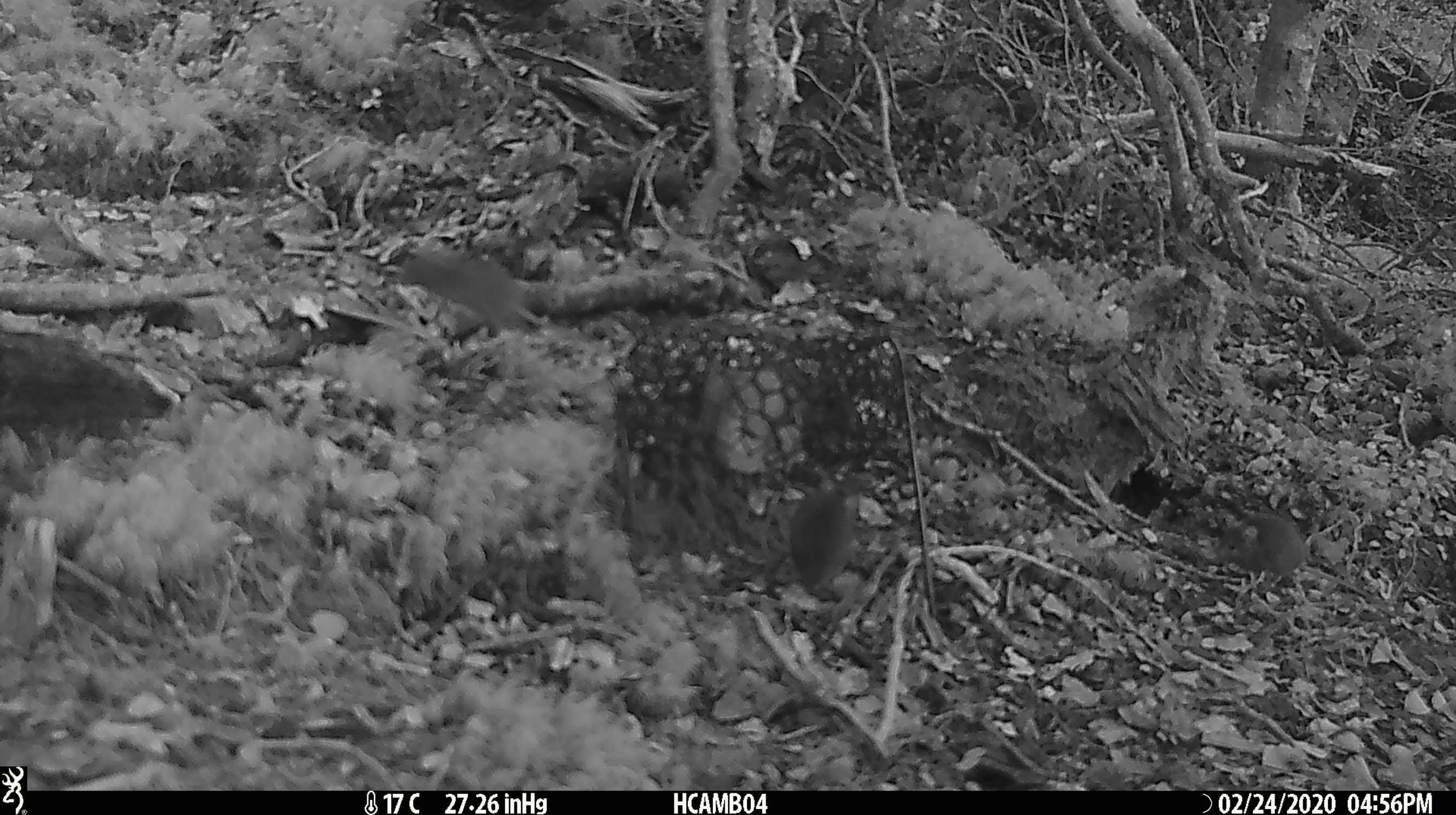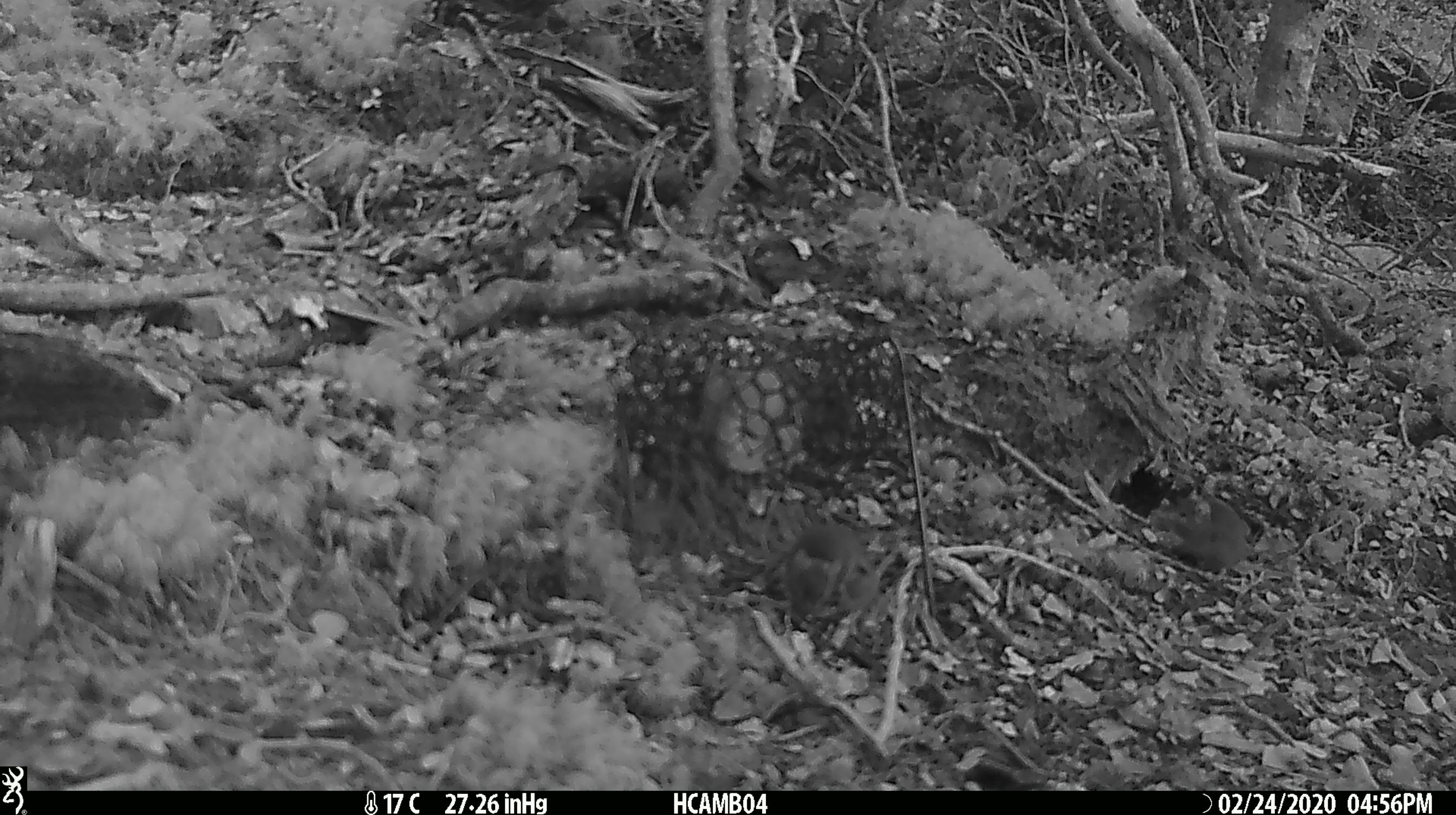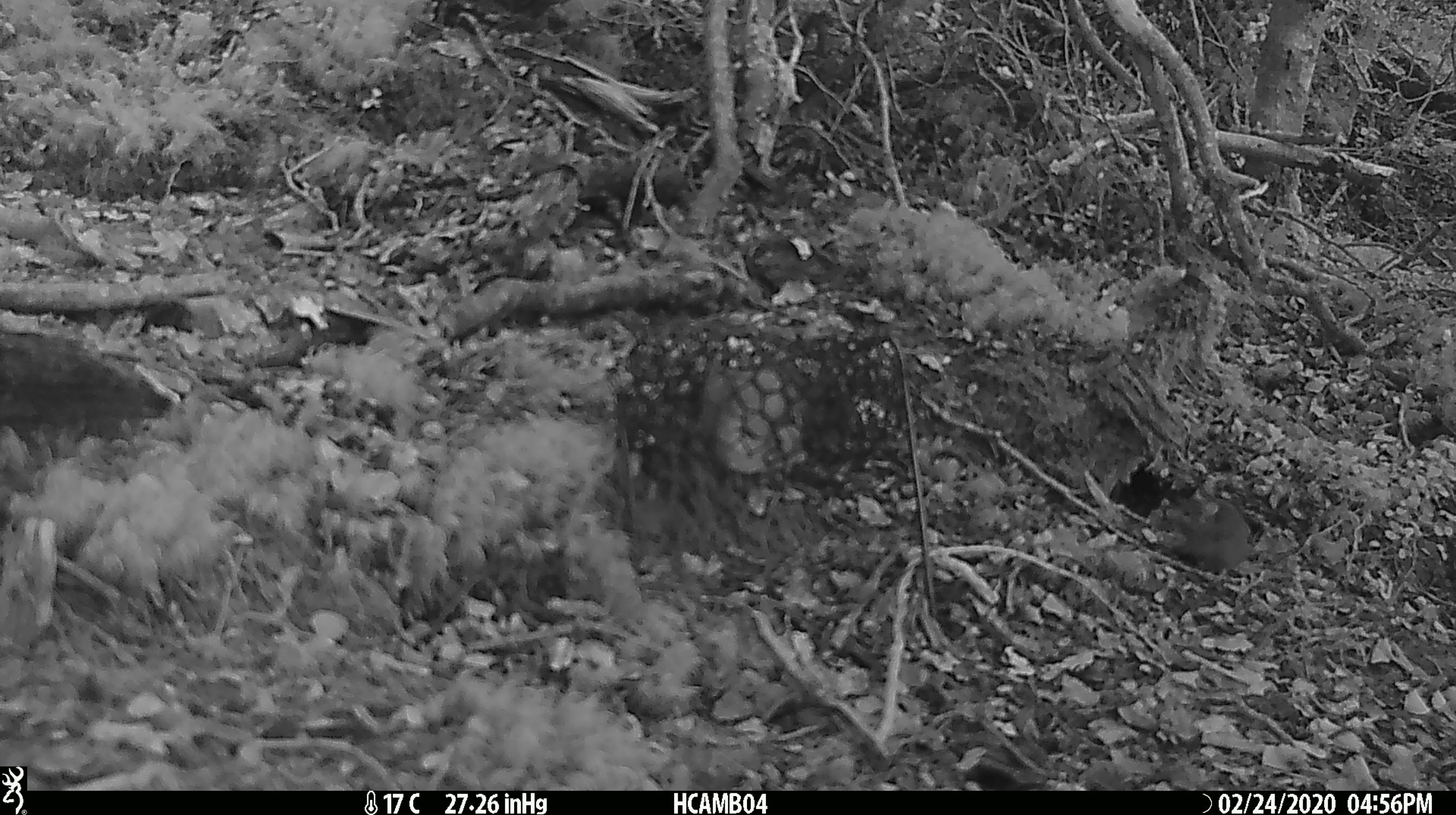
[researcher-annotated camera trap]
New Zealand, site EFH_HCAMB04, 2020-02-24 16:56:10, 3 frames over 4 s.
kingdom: Animalia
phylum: Chordata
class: Mammalia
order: Rodentia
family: Muridae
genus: Mus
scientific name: Mus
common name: mouse